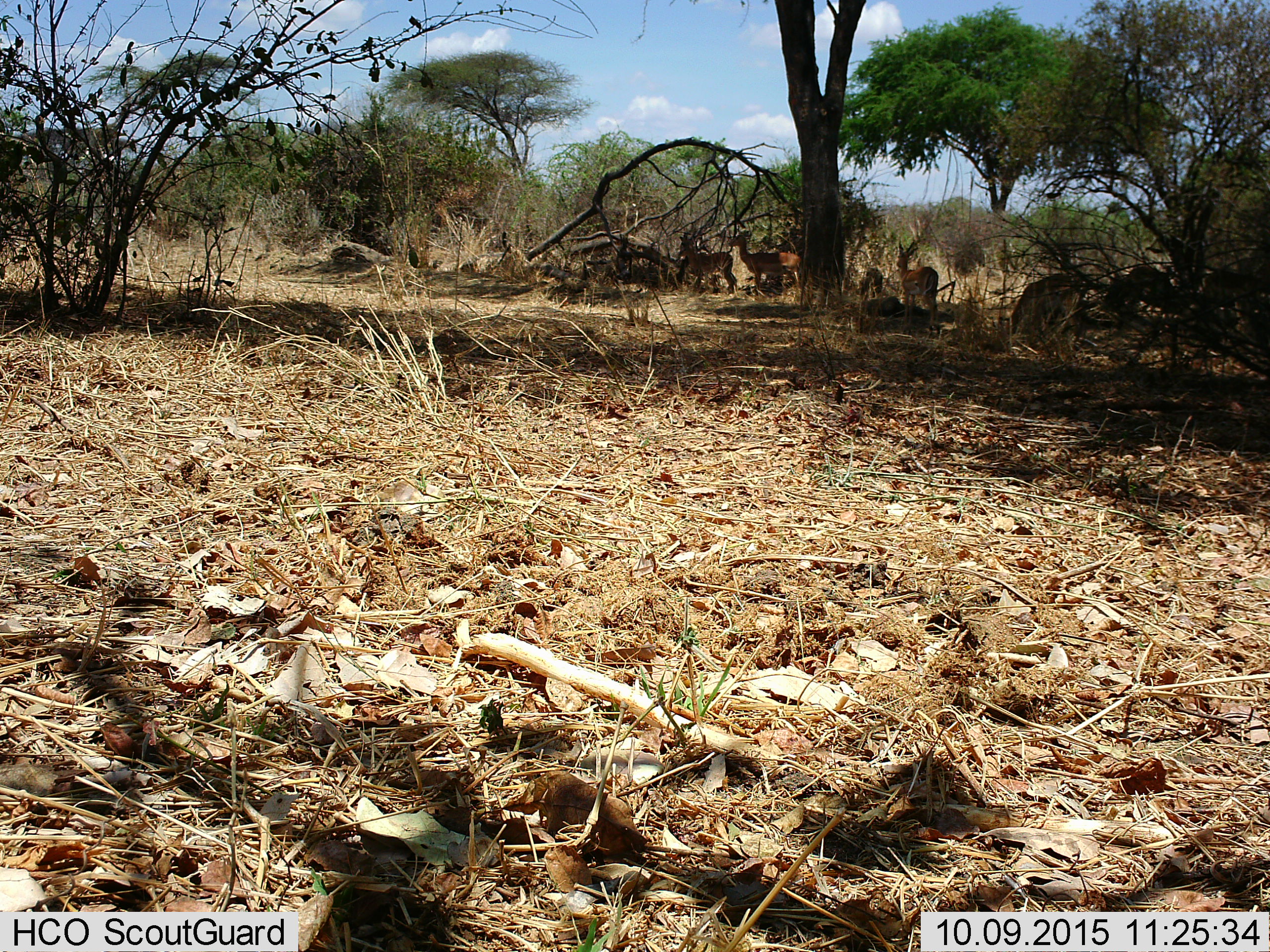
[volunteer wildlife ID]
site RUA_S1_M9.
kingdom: Animalia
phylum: Chordata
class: Mammalia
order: Artiodactyla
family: Bovidae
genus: Aepyceros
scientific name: Aepyceros melampus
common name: impala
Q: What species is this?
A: Impala (Aepyceros melampus).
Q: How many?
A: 5.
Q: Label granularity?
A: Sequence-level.